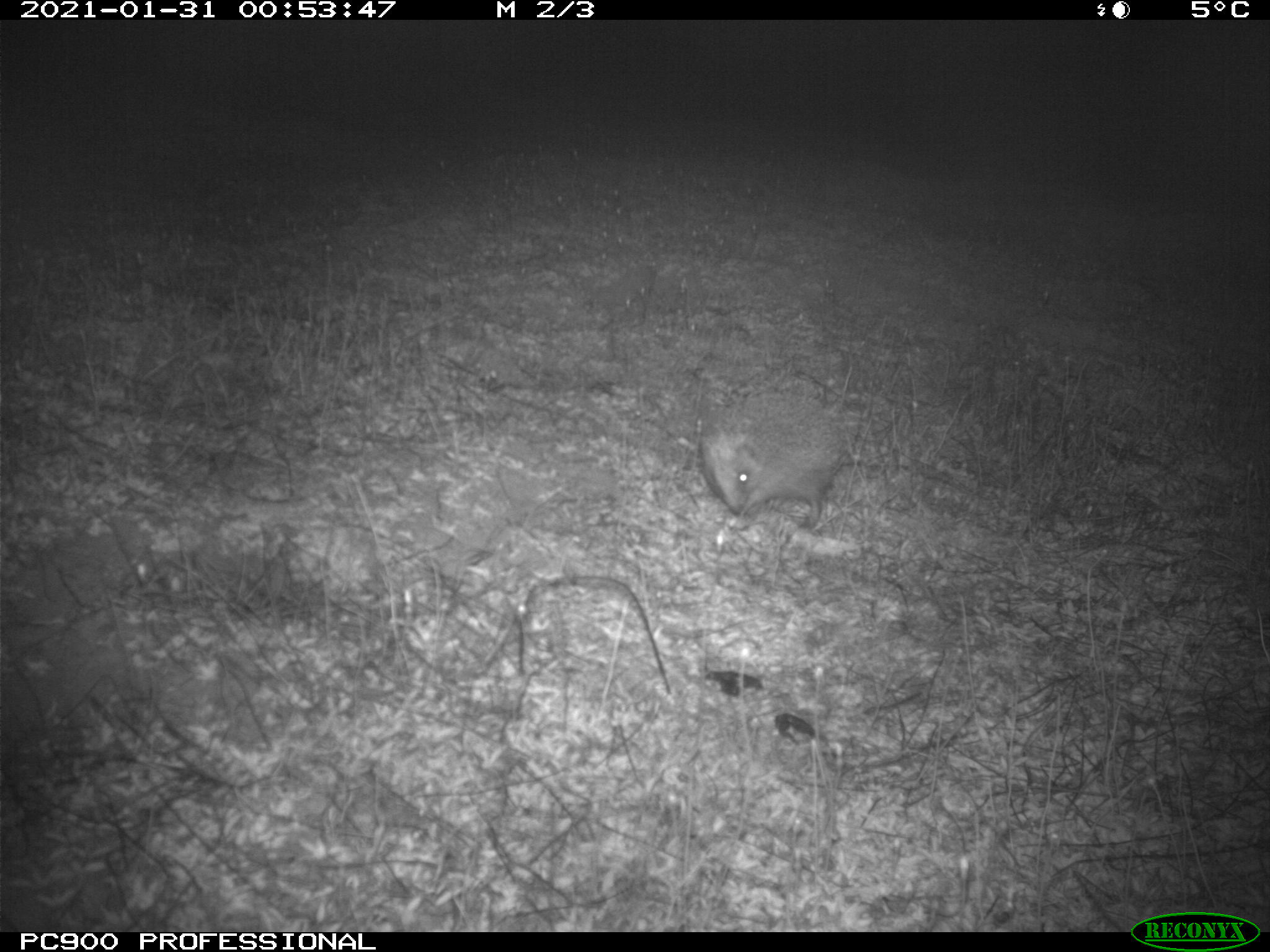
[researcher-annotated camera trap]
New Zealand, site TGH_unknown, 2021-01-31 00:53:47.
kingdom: Animalia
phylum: Chordata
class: Mammalia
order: Eulipotyphla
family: Erinaceidae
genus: Erinaceus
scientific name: Erinaceus europaeus europaeus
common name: european hedgehog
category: hedgehog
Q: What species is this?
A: Hedgehog (european hedgehog) (Erinaceus europaeus europaeus).